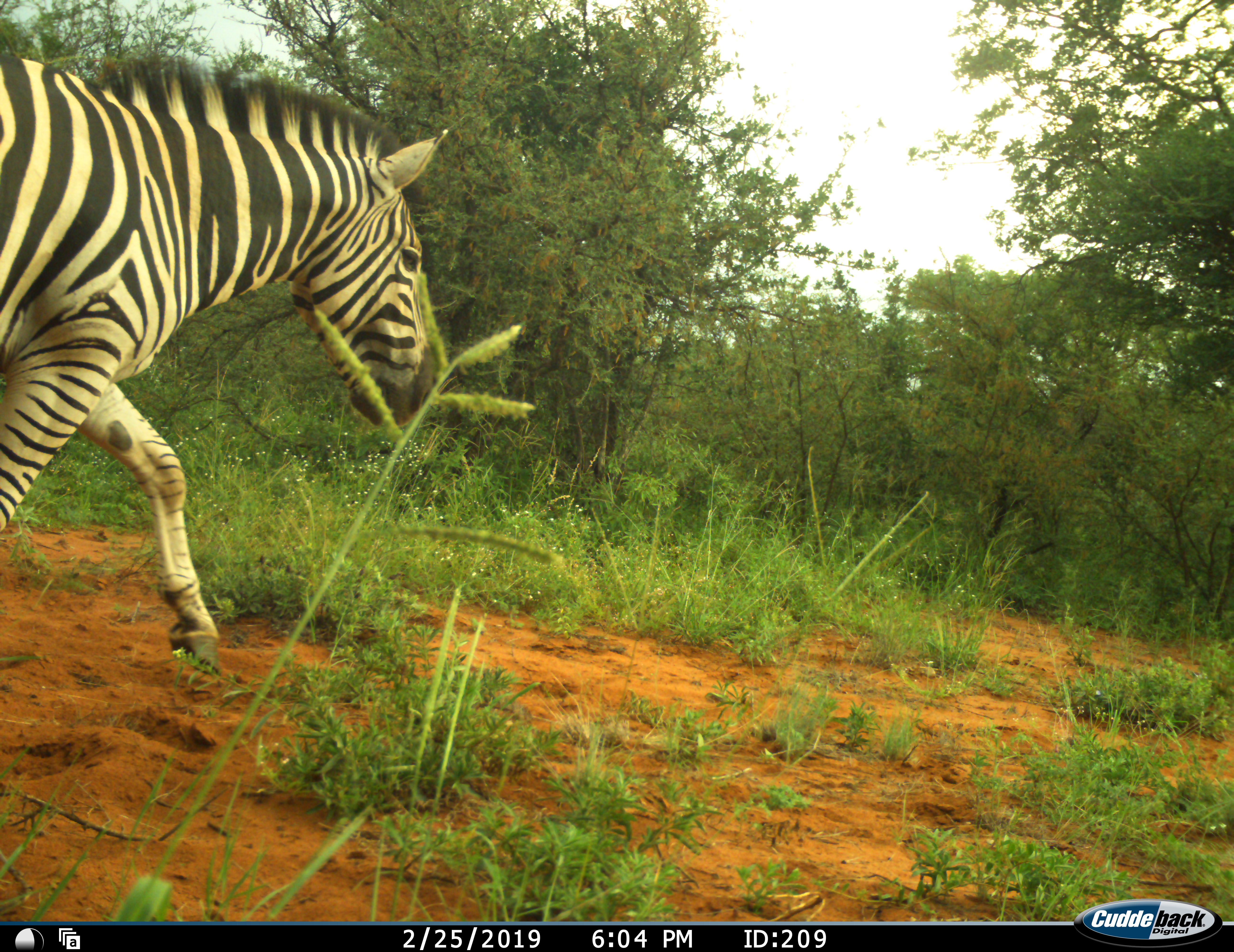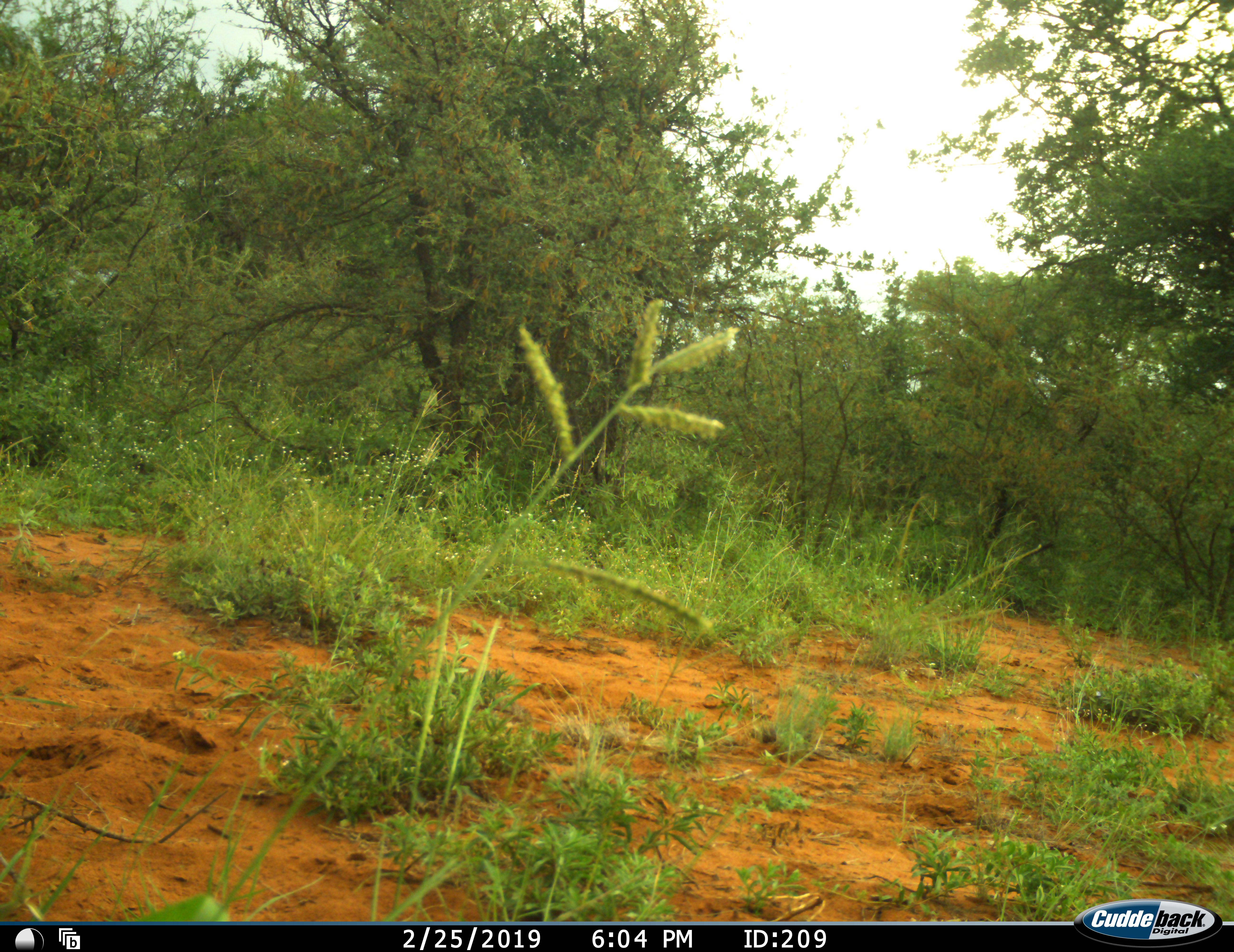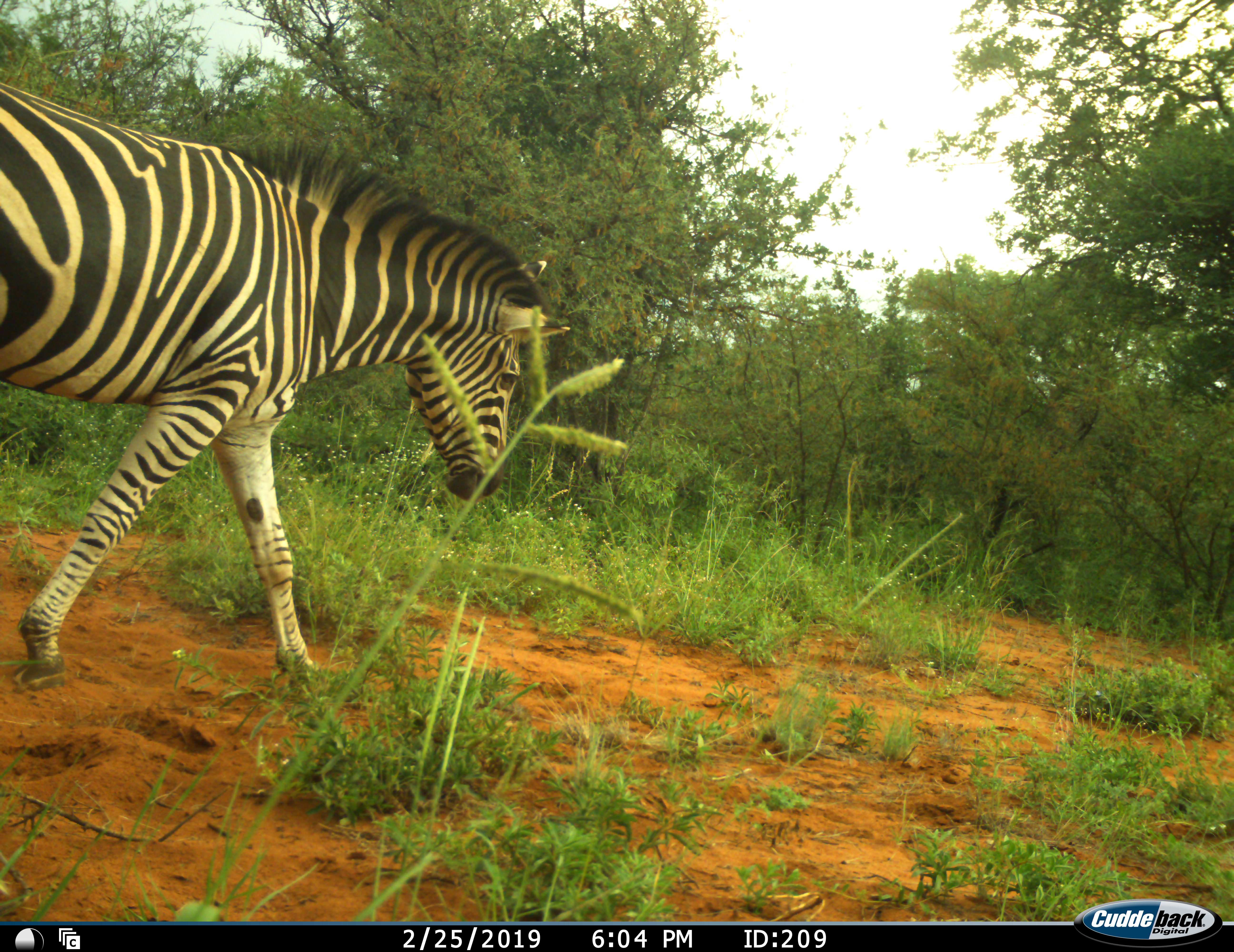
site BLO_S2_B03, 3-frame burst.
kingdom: Animalia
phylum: Chordata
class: Mammalia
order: Perissodactyla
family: Equidae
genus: Equus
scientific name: Equus quagga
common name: plains zebra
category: zebraplains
Zebraplains (plains zebra) (Equus quagga), count 1. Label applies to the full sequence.